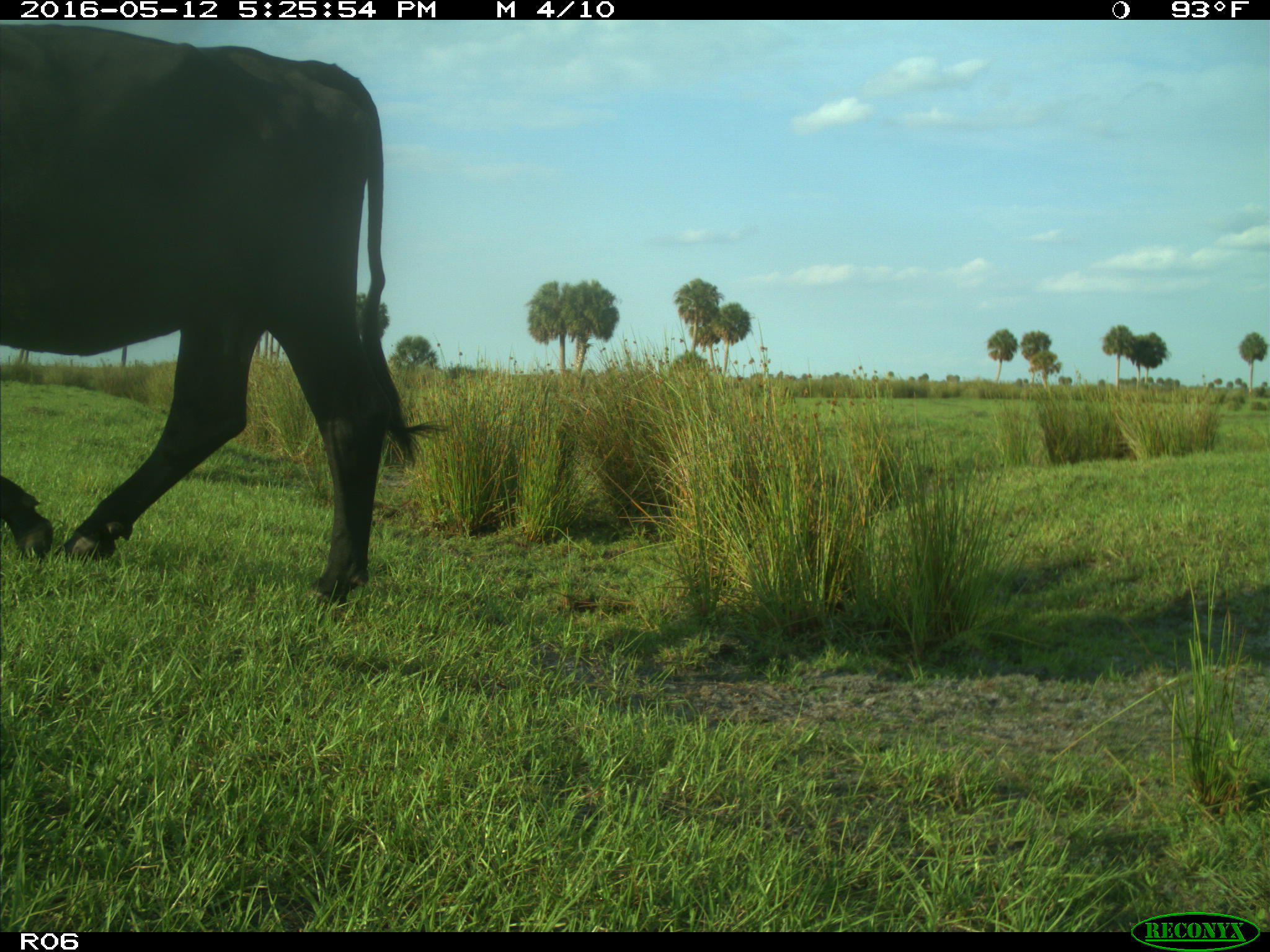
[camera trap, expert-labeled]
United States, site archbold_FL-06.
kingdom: Animalia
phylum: Chordata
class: Mammalia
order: Artiodactyla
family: Bovidae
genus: Bos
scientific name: Bos taurus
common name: domestic cow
Bos taurus (domestic cow).